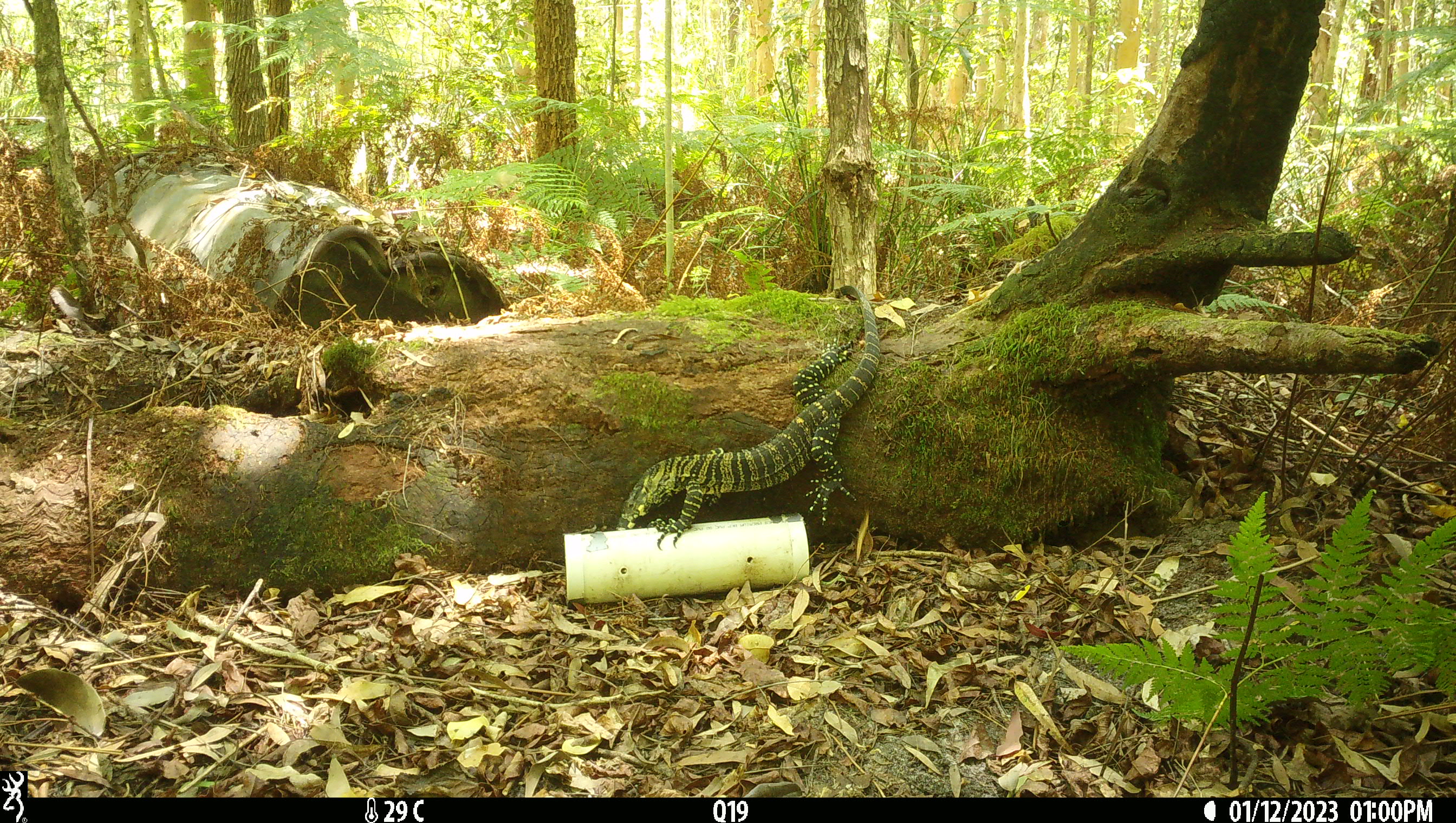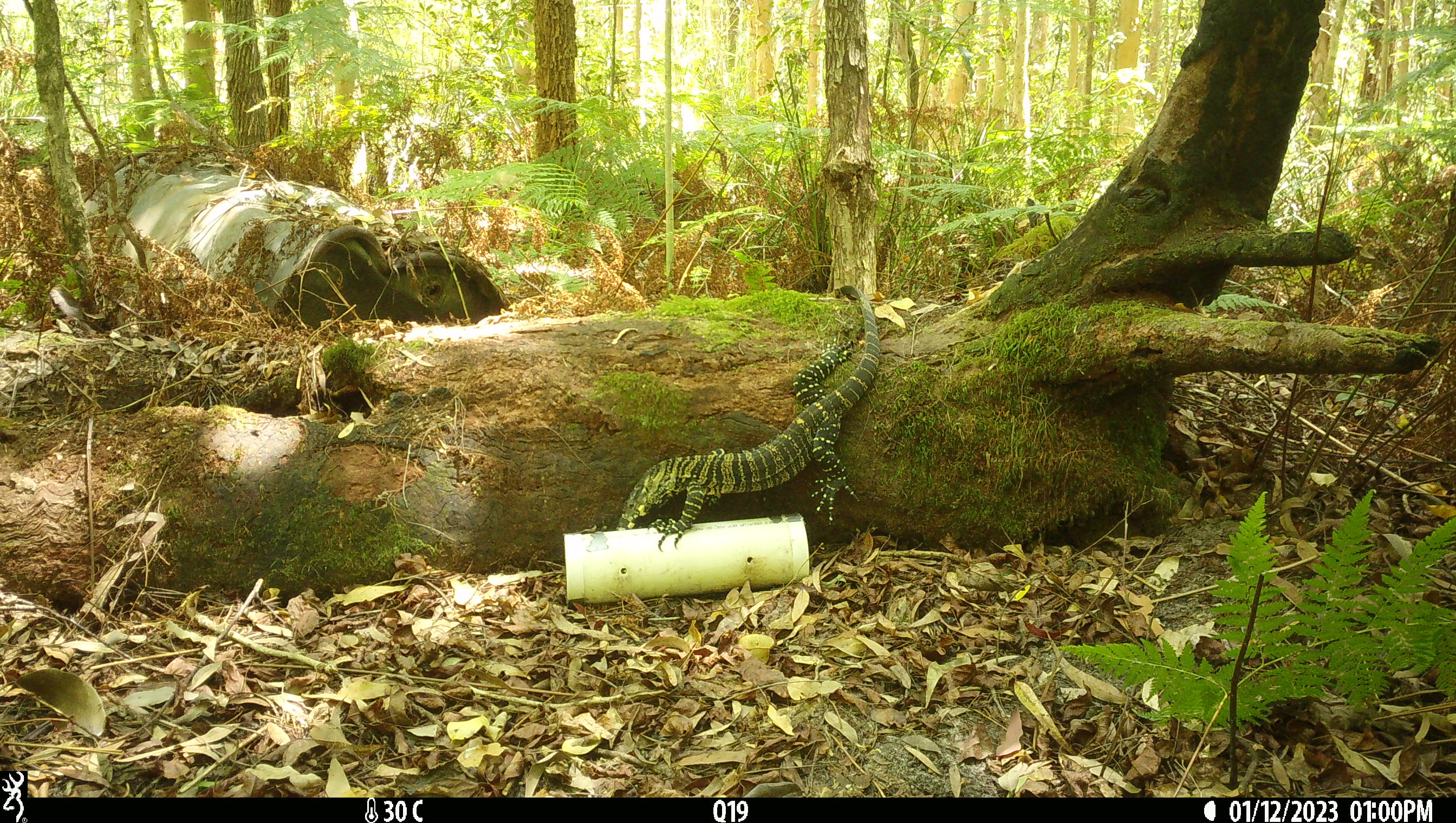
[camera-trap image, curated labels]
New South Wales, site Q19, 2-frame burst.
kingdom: Animalia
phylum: Chordata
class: Reptilia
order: Squamata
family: Varanidae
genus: Varanus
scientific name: Varanus varius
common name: lace monitor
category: goanna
Goanna (lace monitor) (Varanus varius).